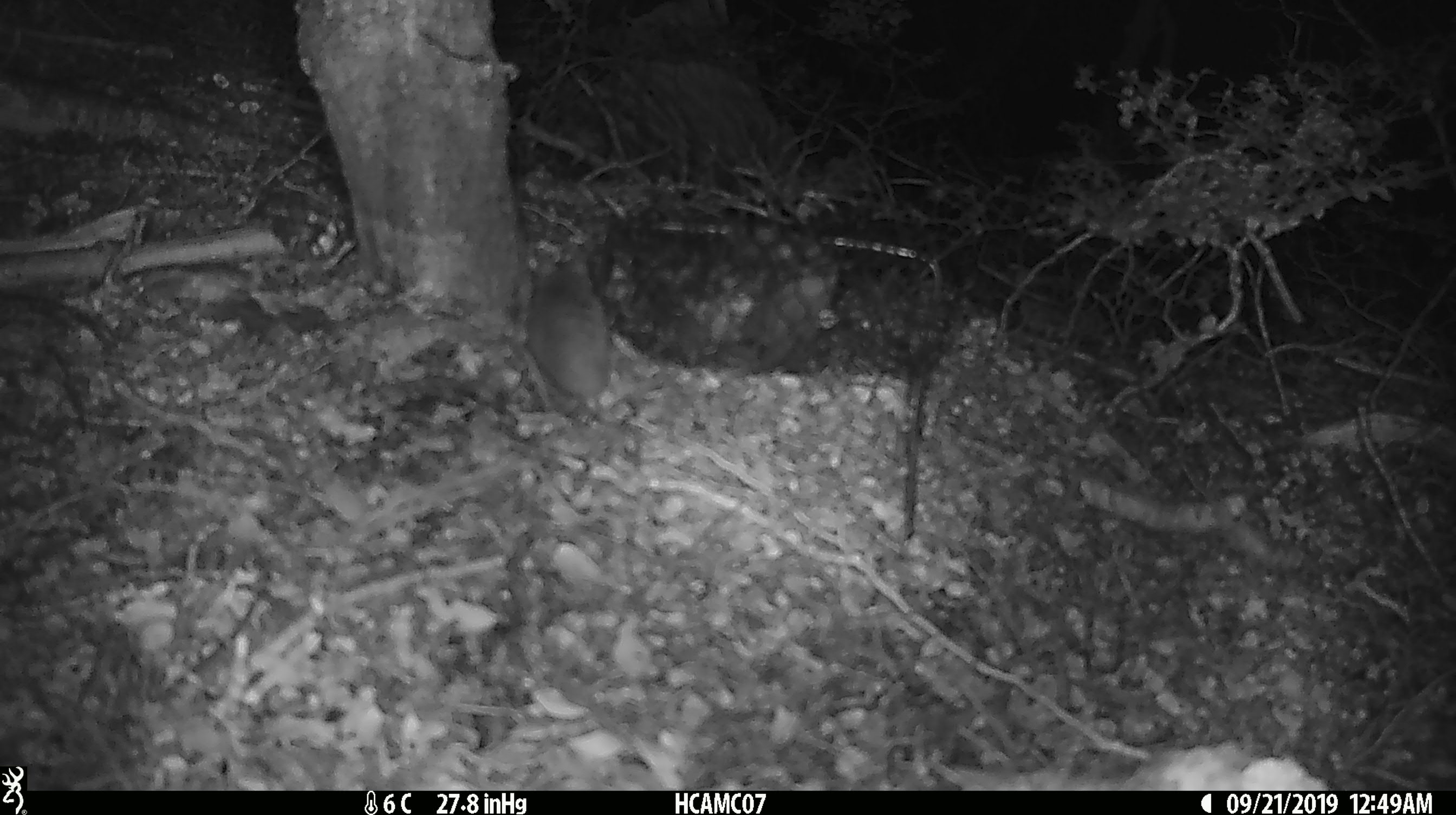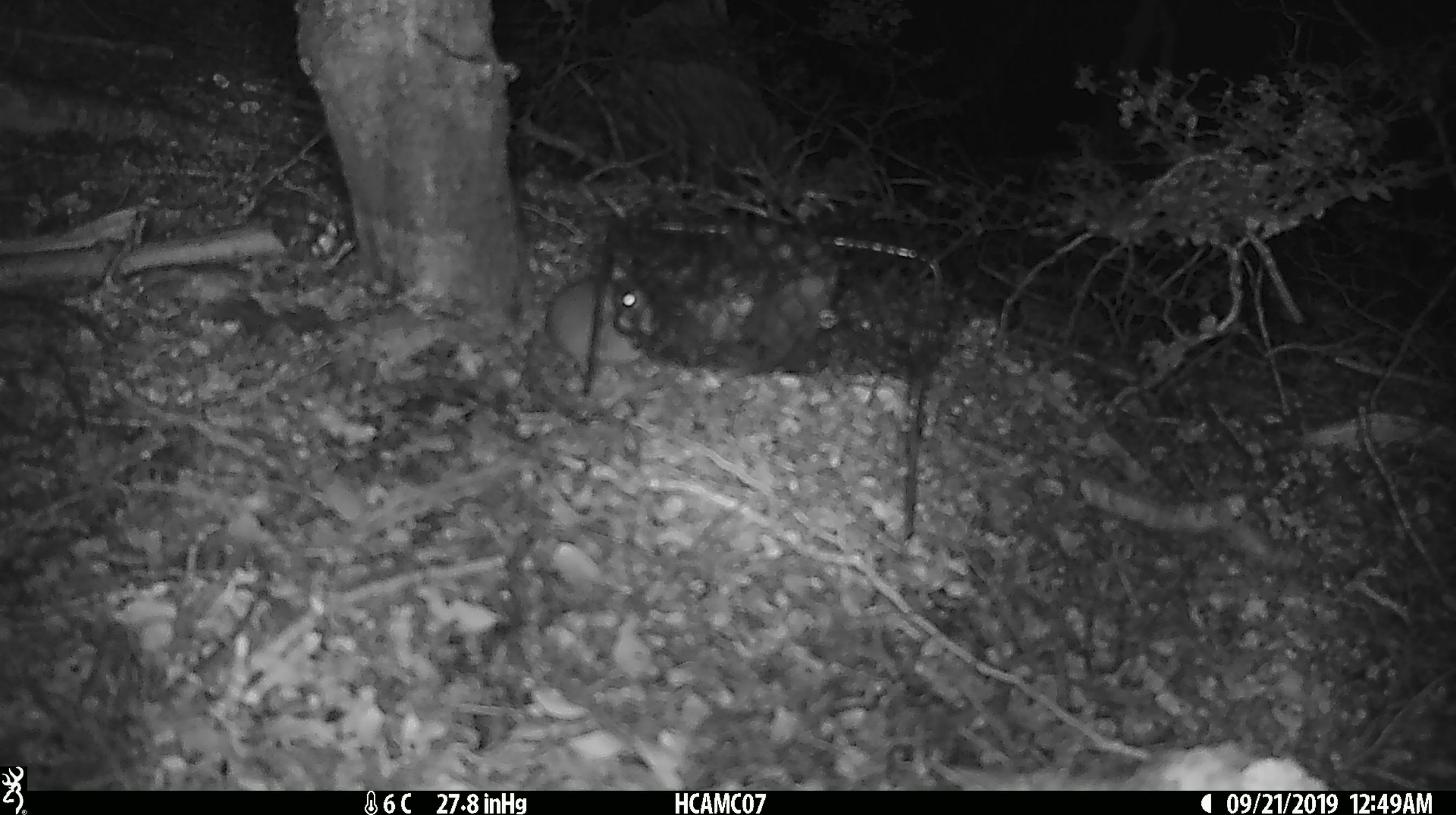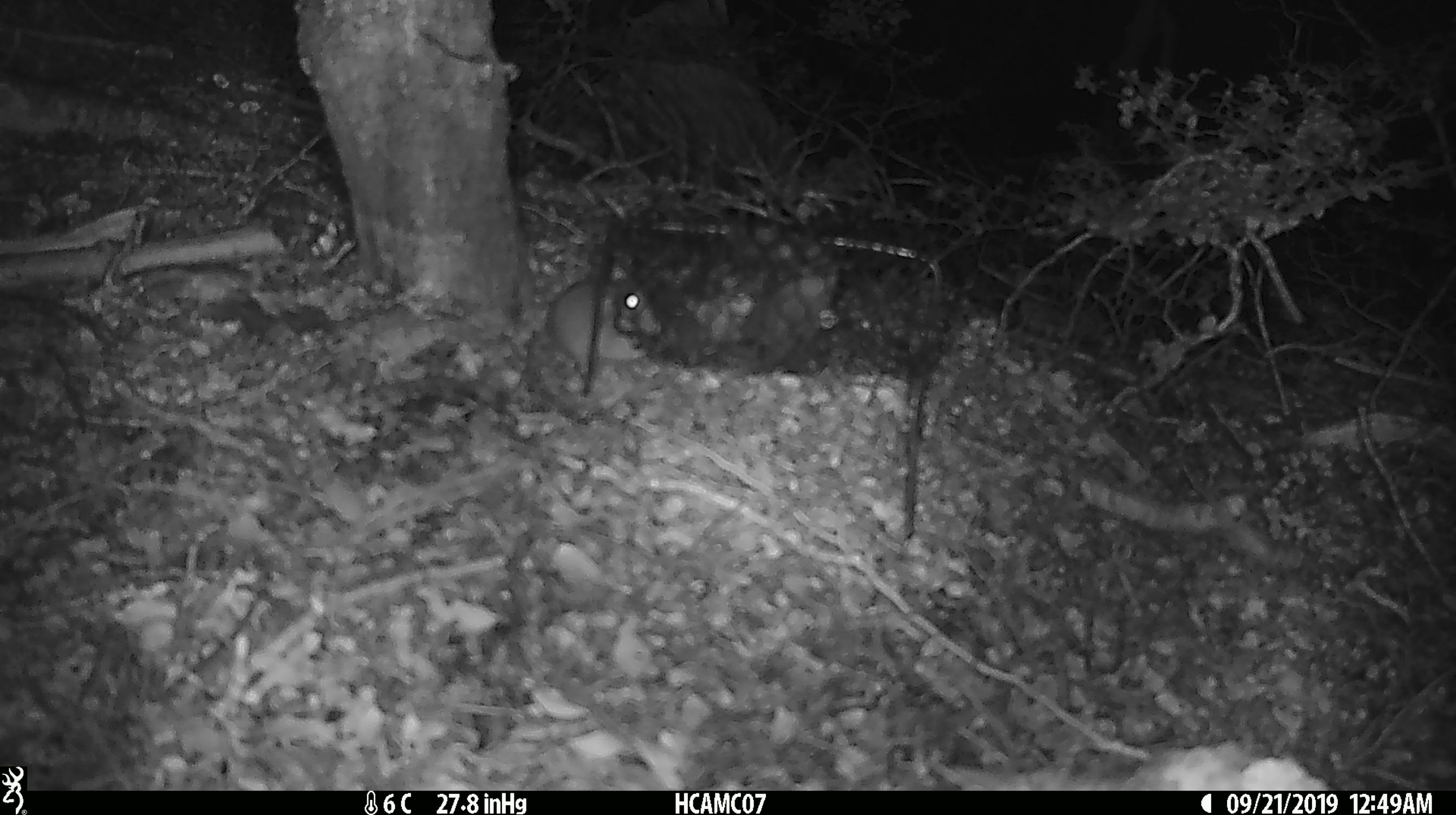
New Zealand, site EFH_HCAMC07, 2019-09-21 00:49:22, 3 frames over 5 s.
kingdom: Animalia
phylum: Chordata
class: Mammalia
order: Rodentia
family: Muridae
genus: Mus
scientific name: Mus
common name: mouse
Mouse (Mus).